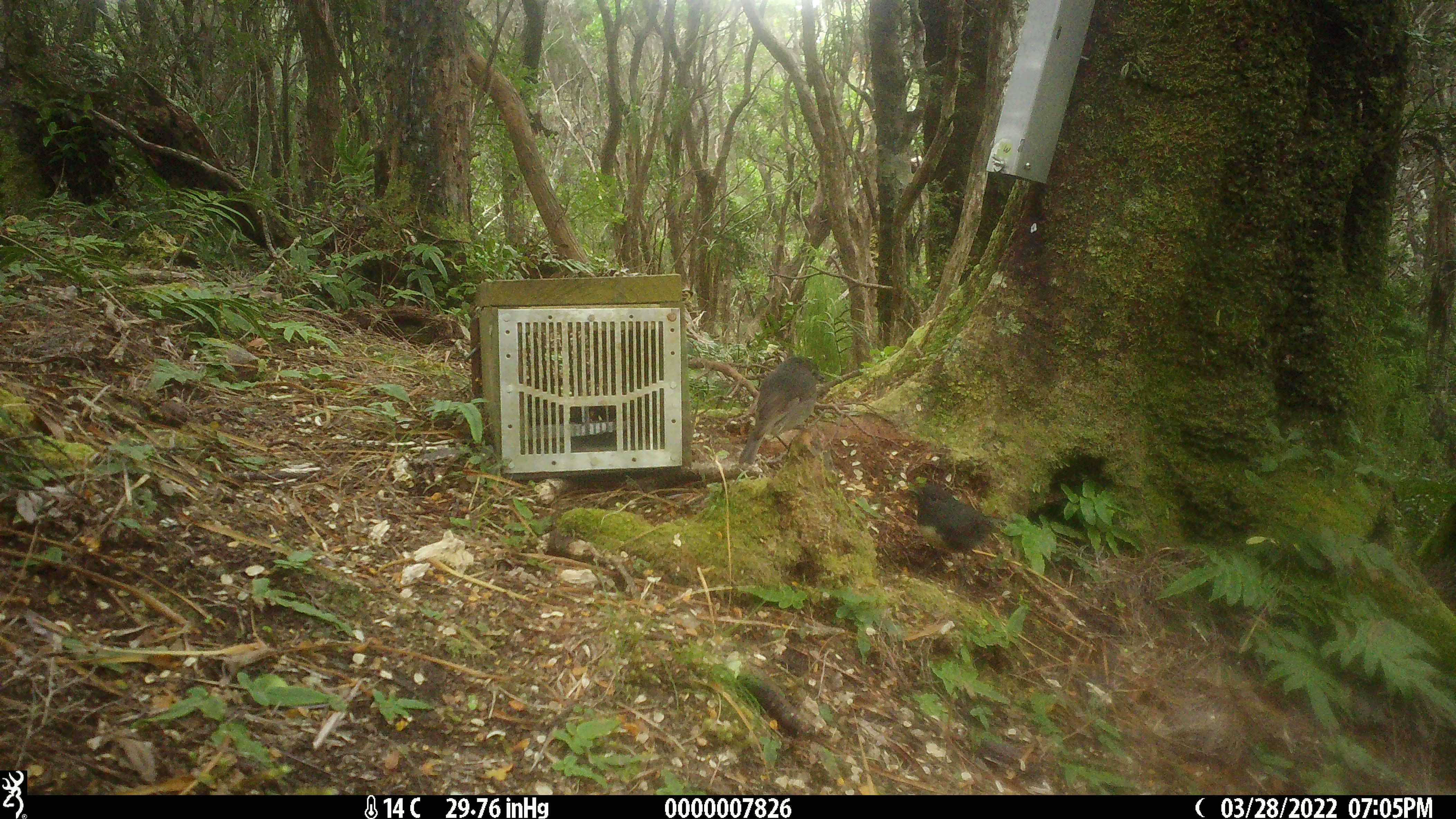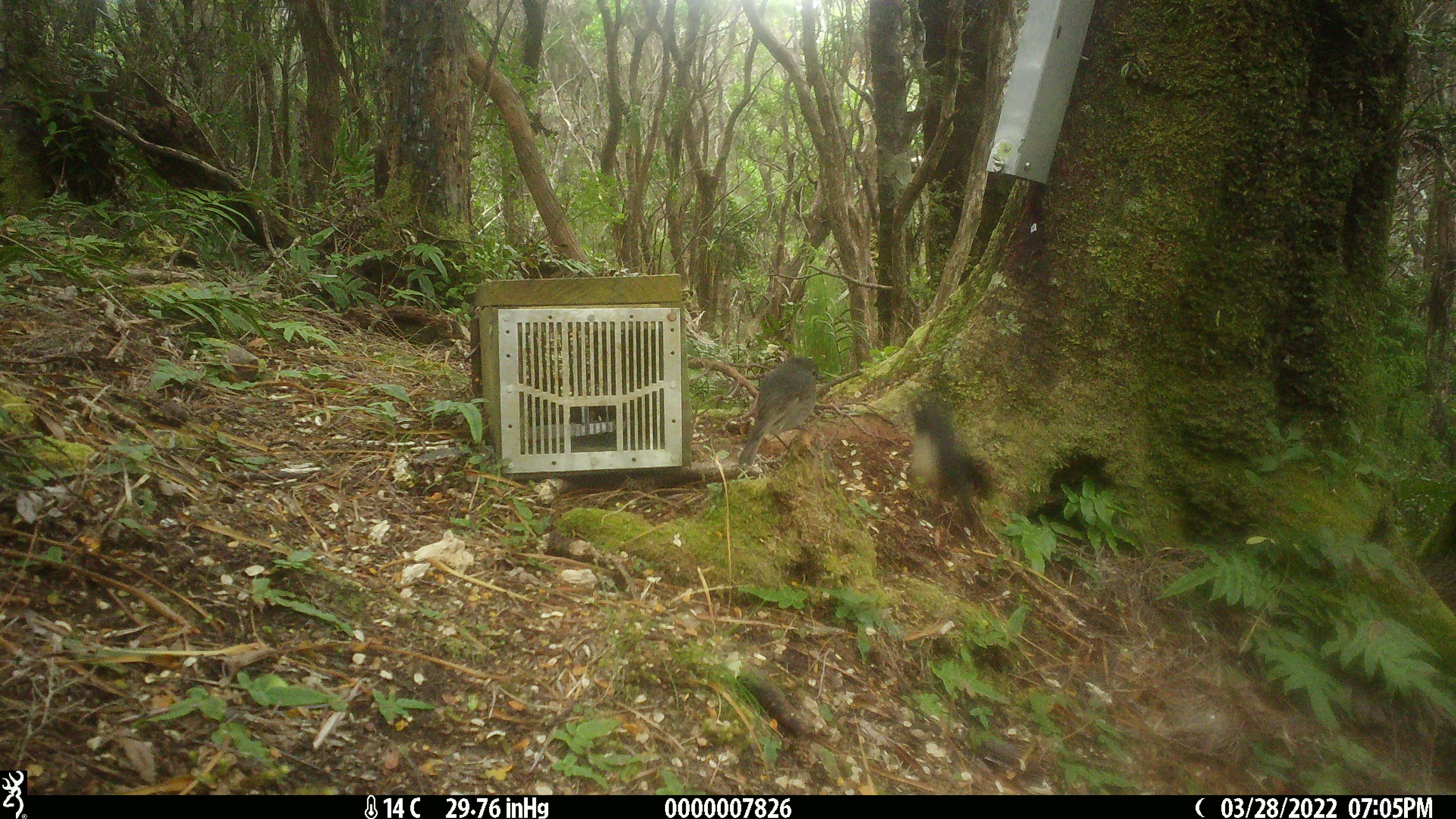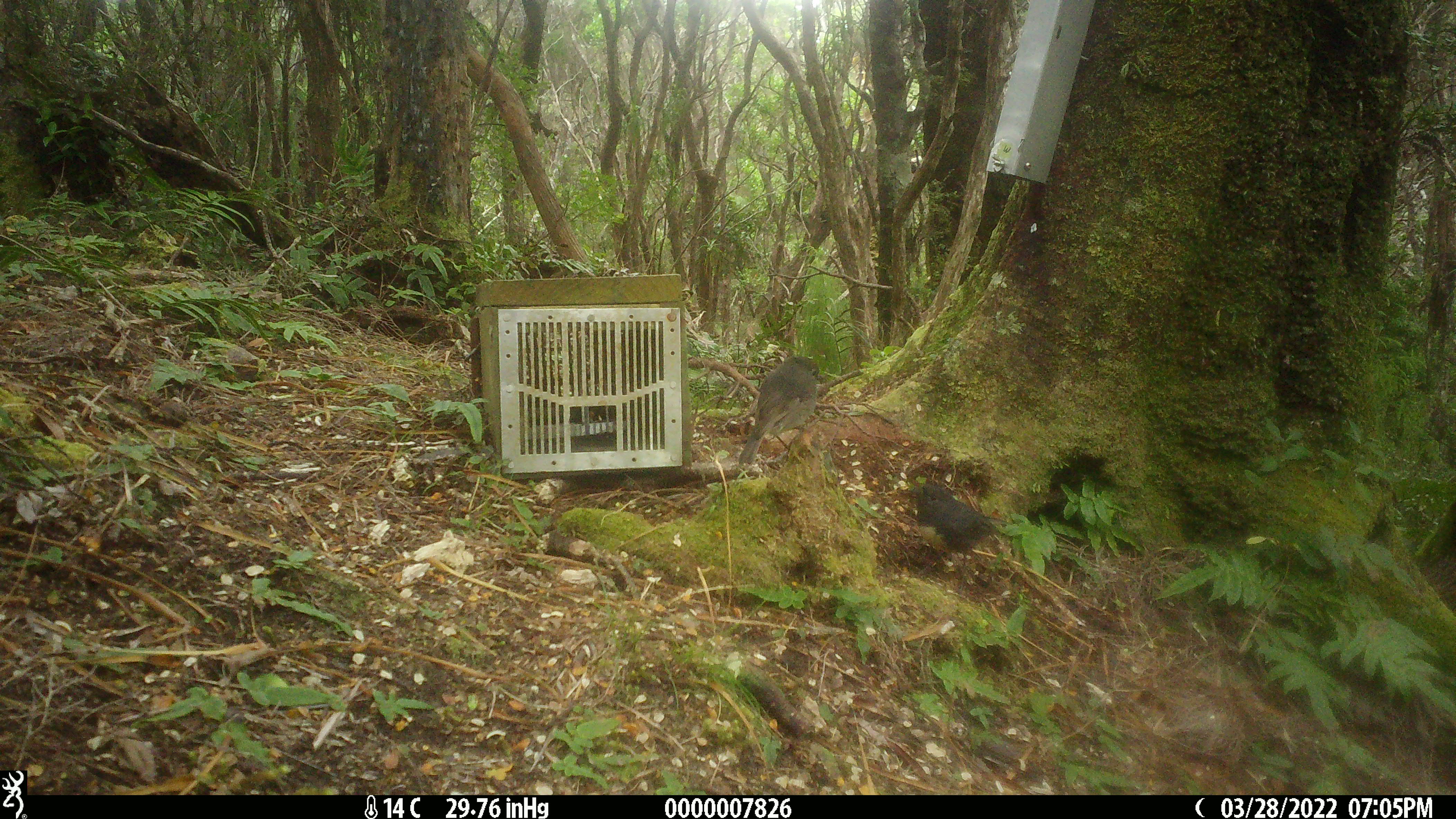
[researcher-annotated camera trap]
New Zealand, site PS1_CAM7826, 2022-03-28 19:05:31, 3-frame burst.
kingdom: Animalia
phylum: Chordata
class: Aves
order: Passeriformes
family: Petroicidae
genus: Petroica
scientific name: Petroica australis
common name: new zealand robin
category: robin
Robin (new zealand robin) (Petroica australis).